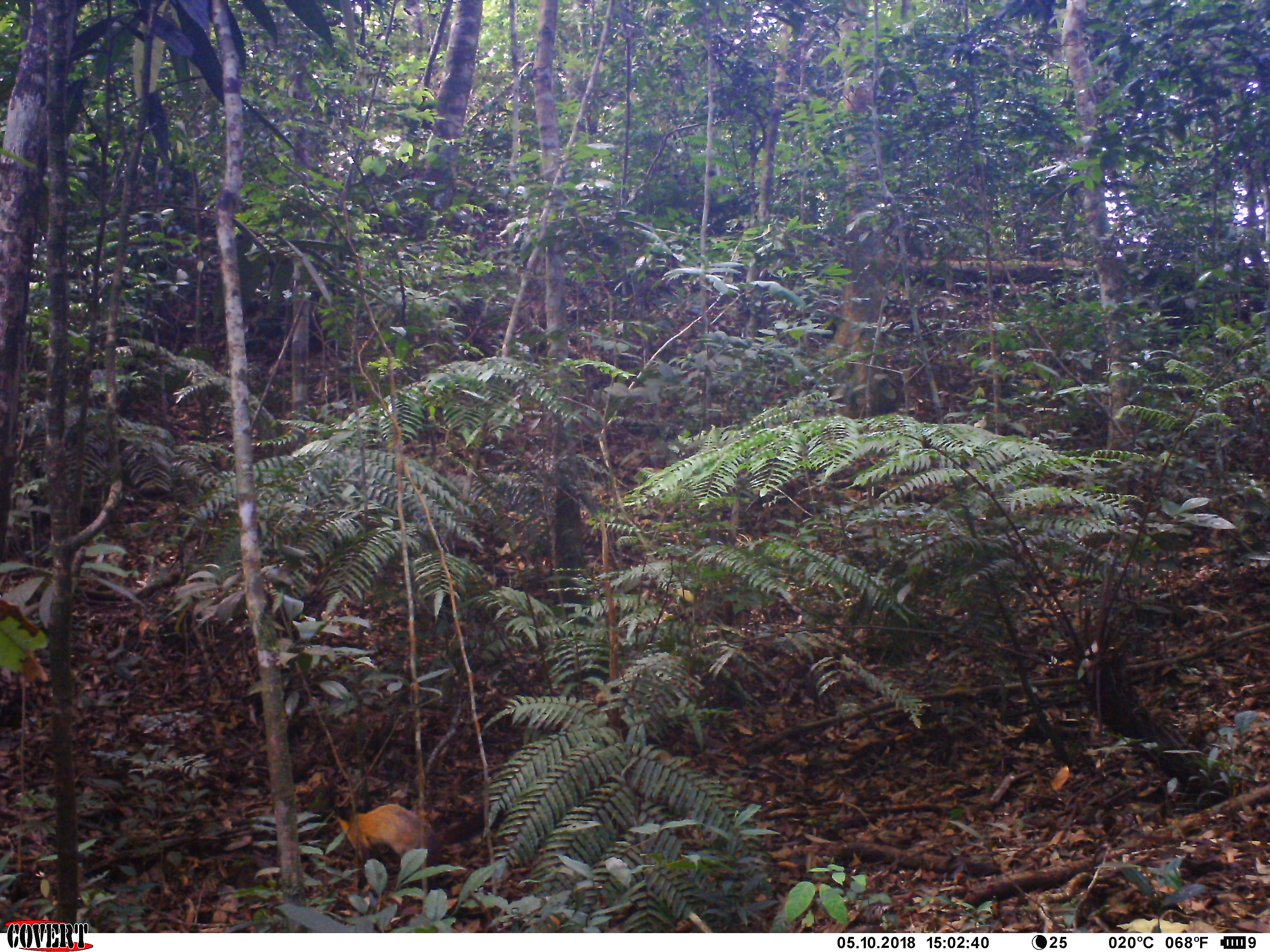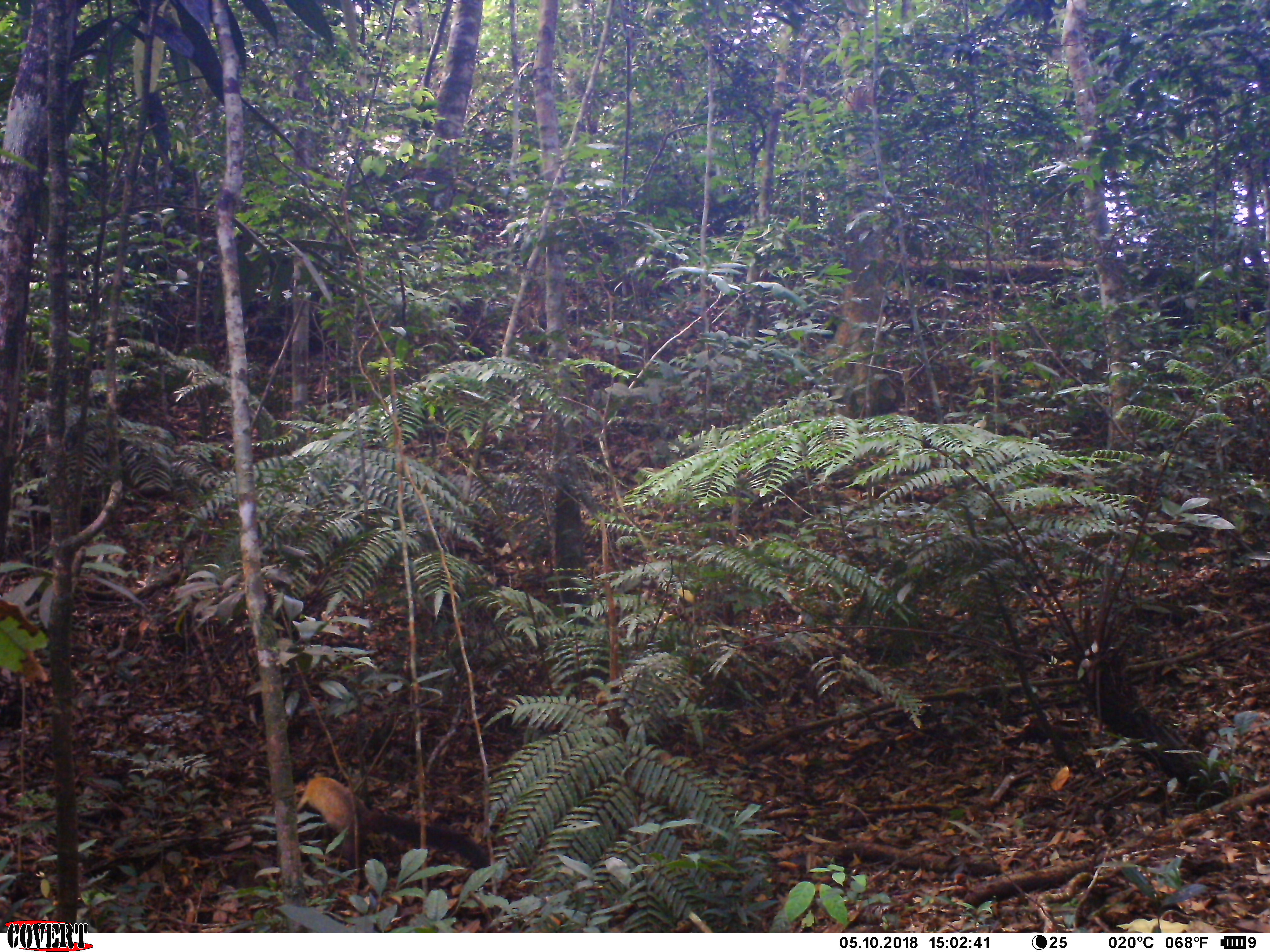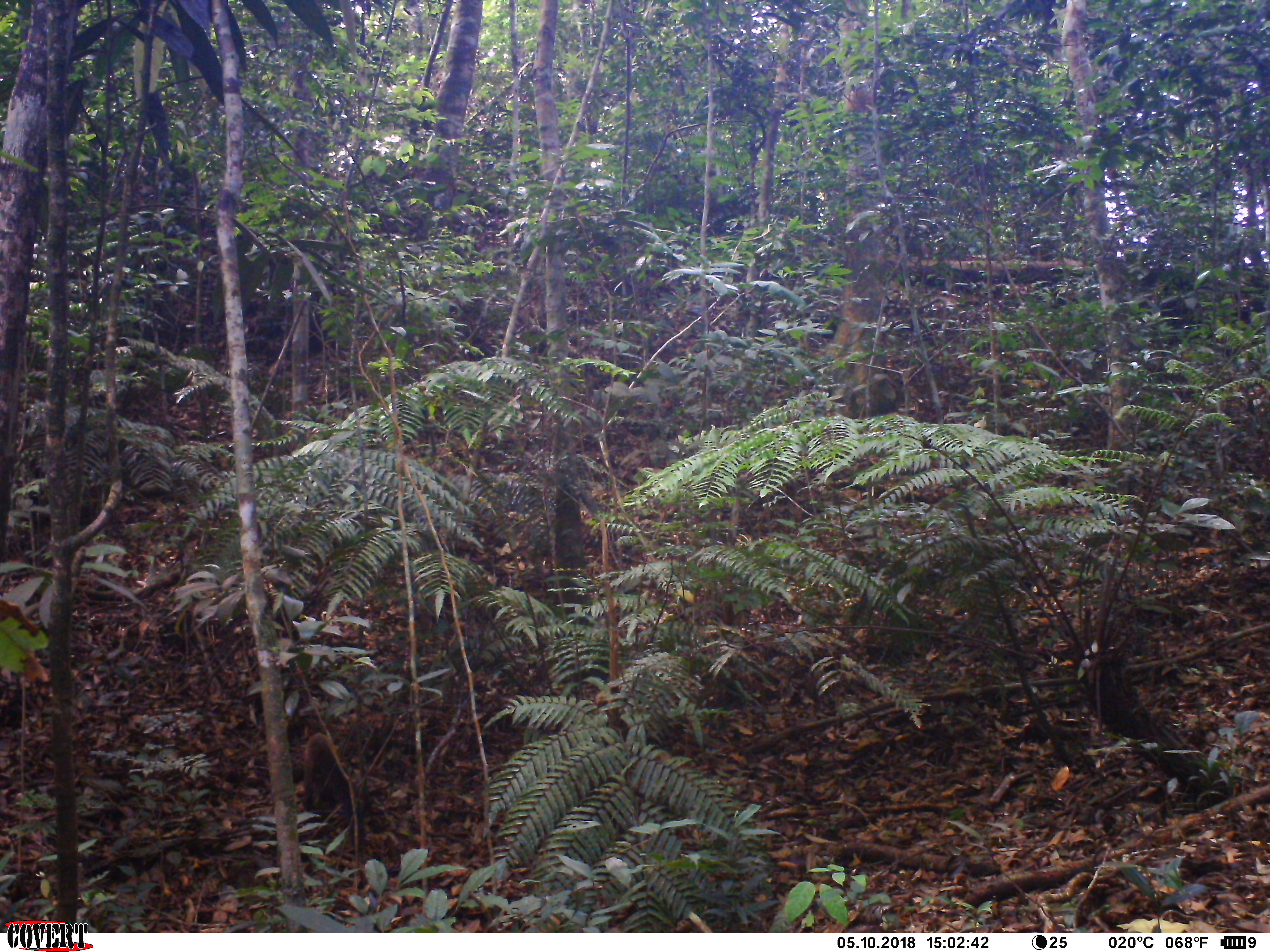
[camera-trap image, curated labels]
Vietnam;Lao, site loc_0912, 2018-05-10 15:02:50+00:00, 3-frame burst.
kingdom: Animalia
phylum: Chordata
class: Mammalia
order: Carnivora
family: Mustelidae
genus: Martes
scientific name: Martes flavigula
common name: yellow-throated marten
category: yellow throated marten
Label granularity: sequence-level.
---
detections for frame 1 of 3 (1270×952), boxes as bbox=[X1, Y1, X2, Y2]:
yellow throated marten: bbox=[315, 782, 441, 891]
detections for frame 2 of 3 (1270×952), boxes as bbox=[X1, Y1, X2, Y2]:
yellow throated marten: bbox=[295, 776, 492, 868]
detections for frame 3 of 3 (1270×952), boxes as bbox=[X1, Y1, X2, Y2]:
yellow throated marten: bbox=[302, 733, 366, 851]